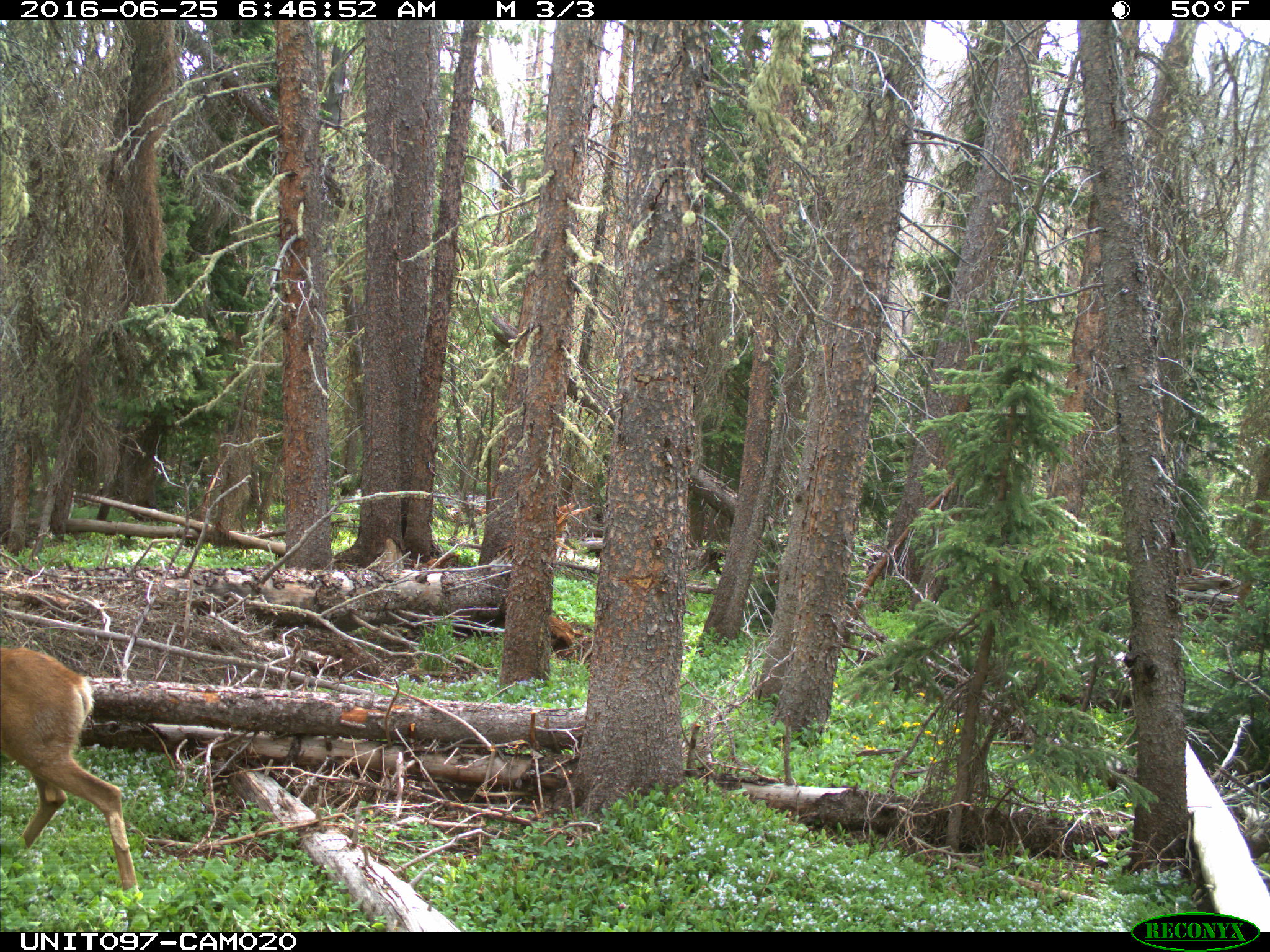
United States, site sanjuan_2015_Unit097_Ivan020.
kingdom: Animalia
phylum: Chordata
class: Mammalia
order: Artiodactyla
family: Cervidae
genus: Odocoileus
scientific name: Odocoileus hemionus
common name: mule deer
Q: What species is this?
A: Odocoileus hemionus (mule deer).